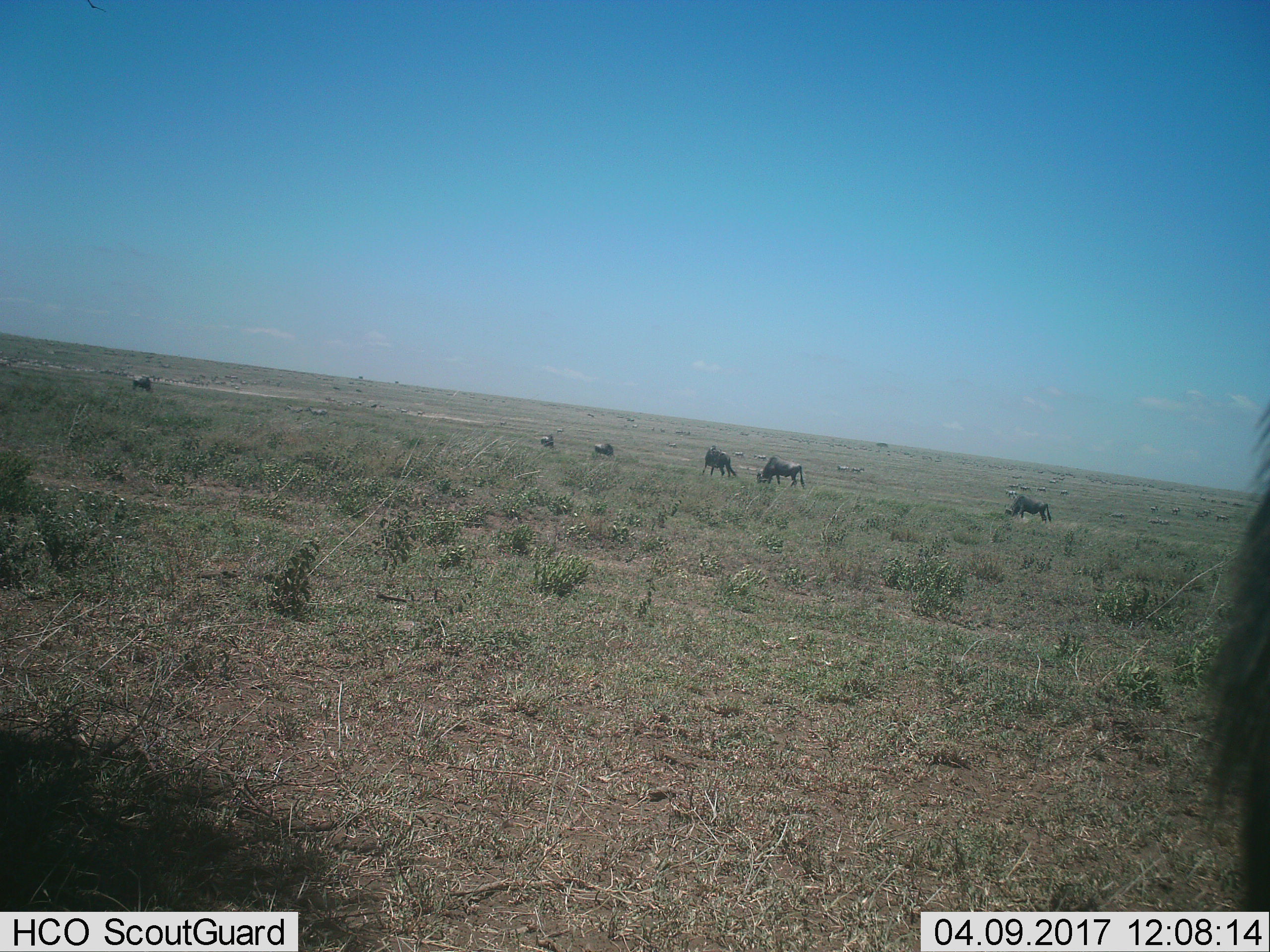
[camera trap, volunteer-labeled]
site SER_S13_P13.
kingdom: Animalia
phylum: Chordata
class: Mammalia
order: Artiodactyla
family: Bovidae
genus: Connochaetes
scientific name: Connochaetes taurinus taurinus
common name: blue wildebeest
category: wildebeestblue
Wildebeestblue (blue wildebeest) (Connochaetes taurinus taurinus), count 11-50. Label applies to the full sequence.